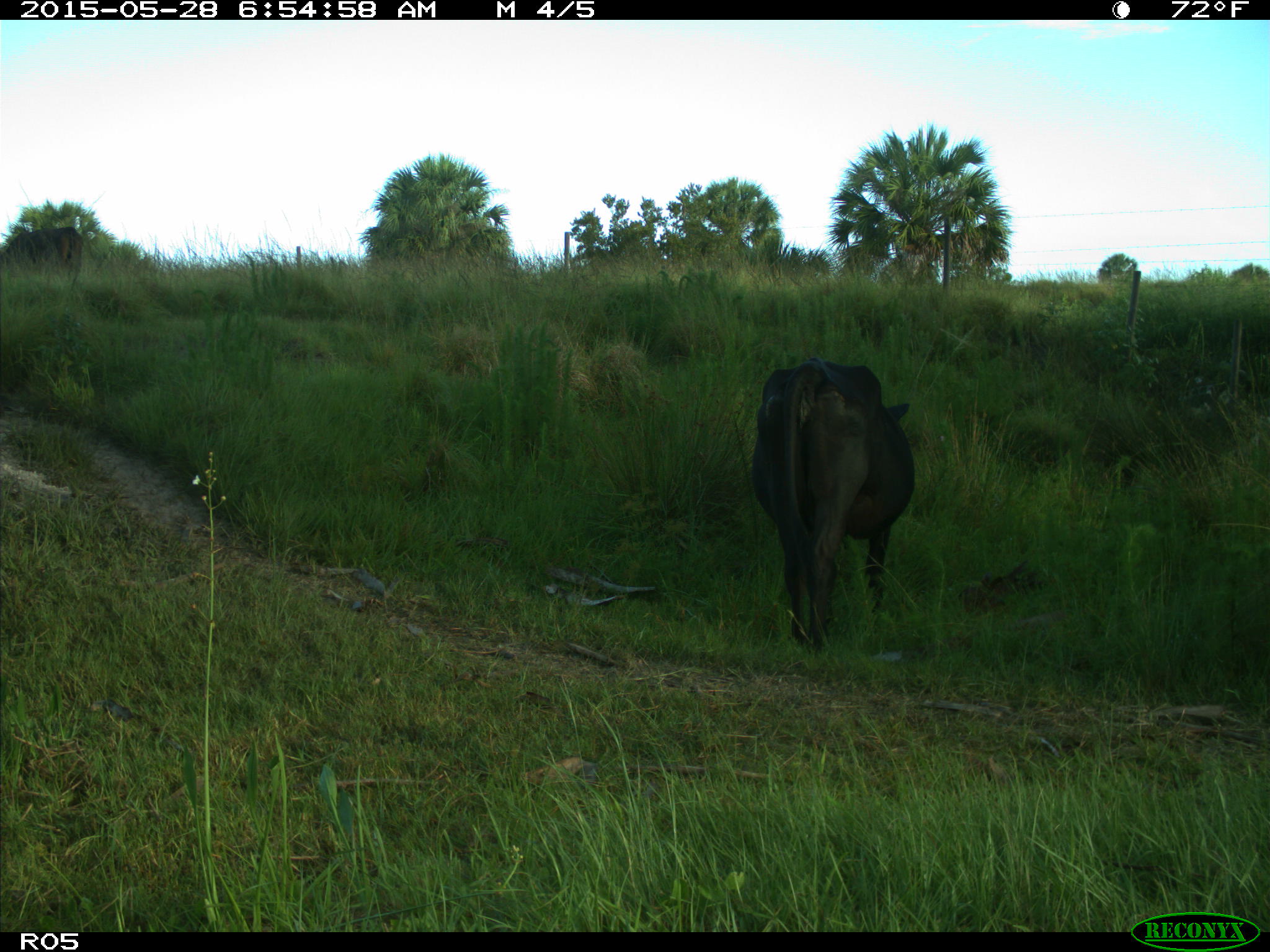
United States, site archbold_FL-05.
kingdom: Animalia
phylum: Chordata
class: Mammalia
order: Artiodactyla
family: Bovidae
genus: Bos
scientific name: Bos taurus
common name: domestic cow